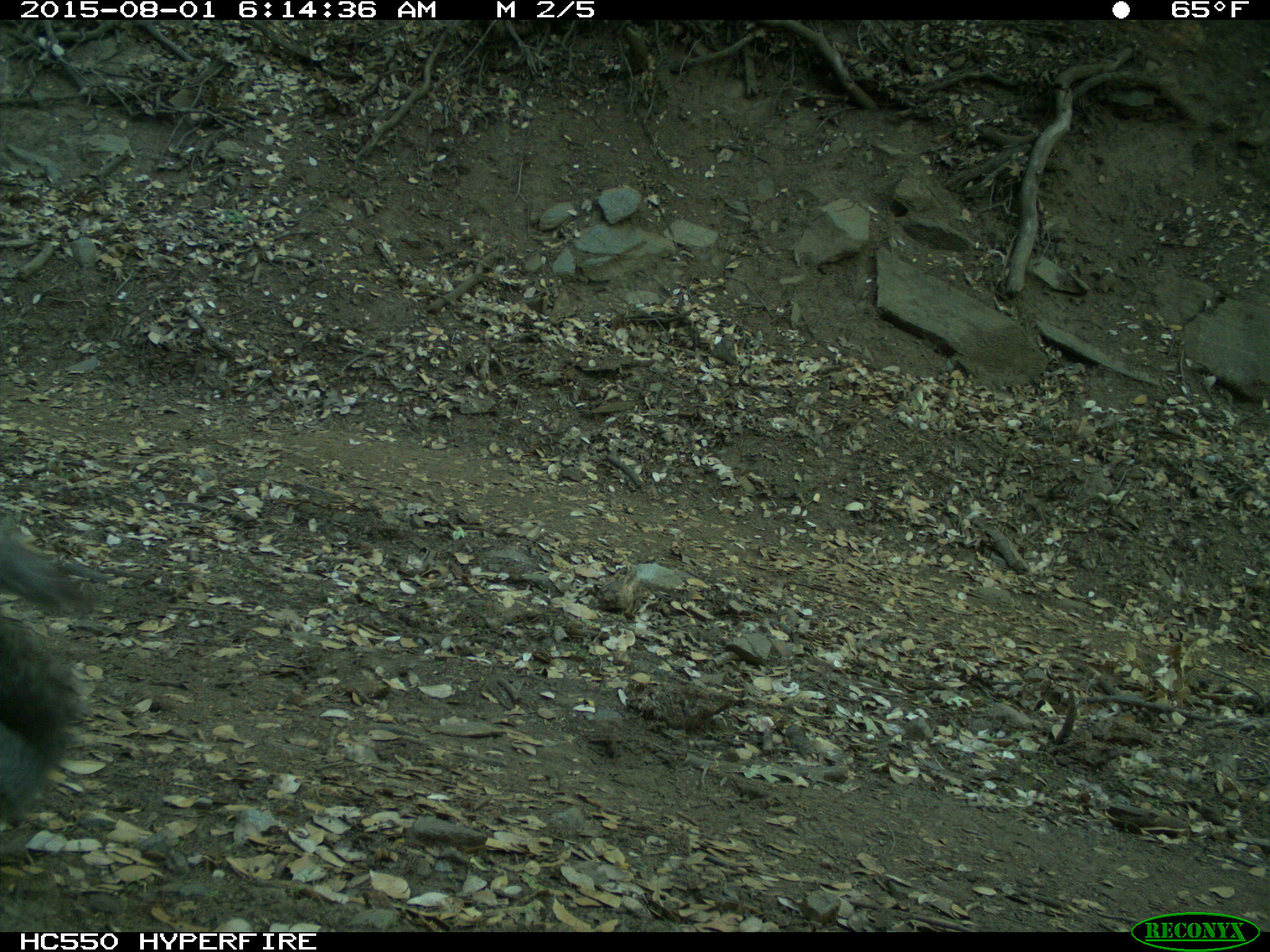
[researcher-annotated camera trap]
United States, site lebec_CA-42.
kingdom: Animalia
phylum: Chordata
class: Mammalia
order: Rodentia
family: Sciuridae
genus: Sciurus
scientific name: Sciurus carolinensis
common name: eastern gray squirrel